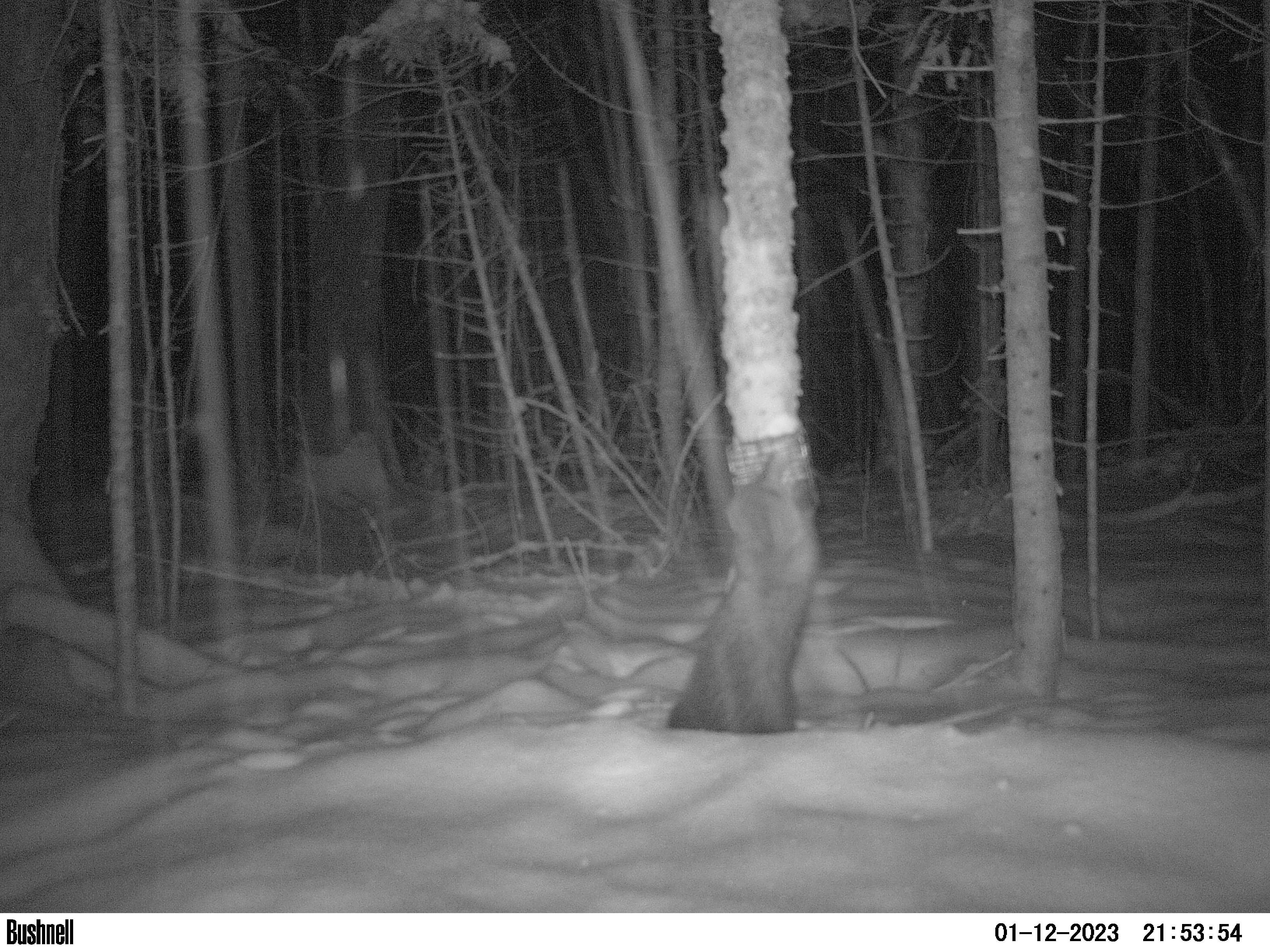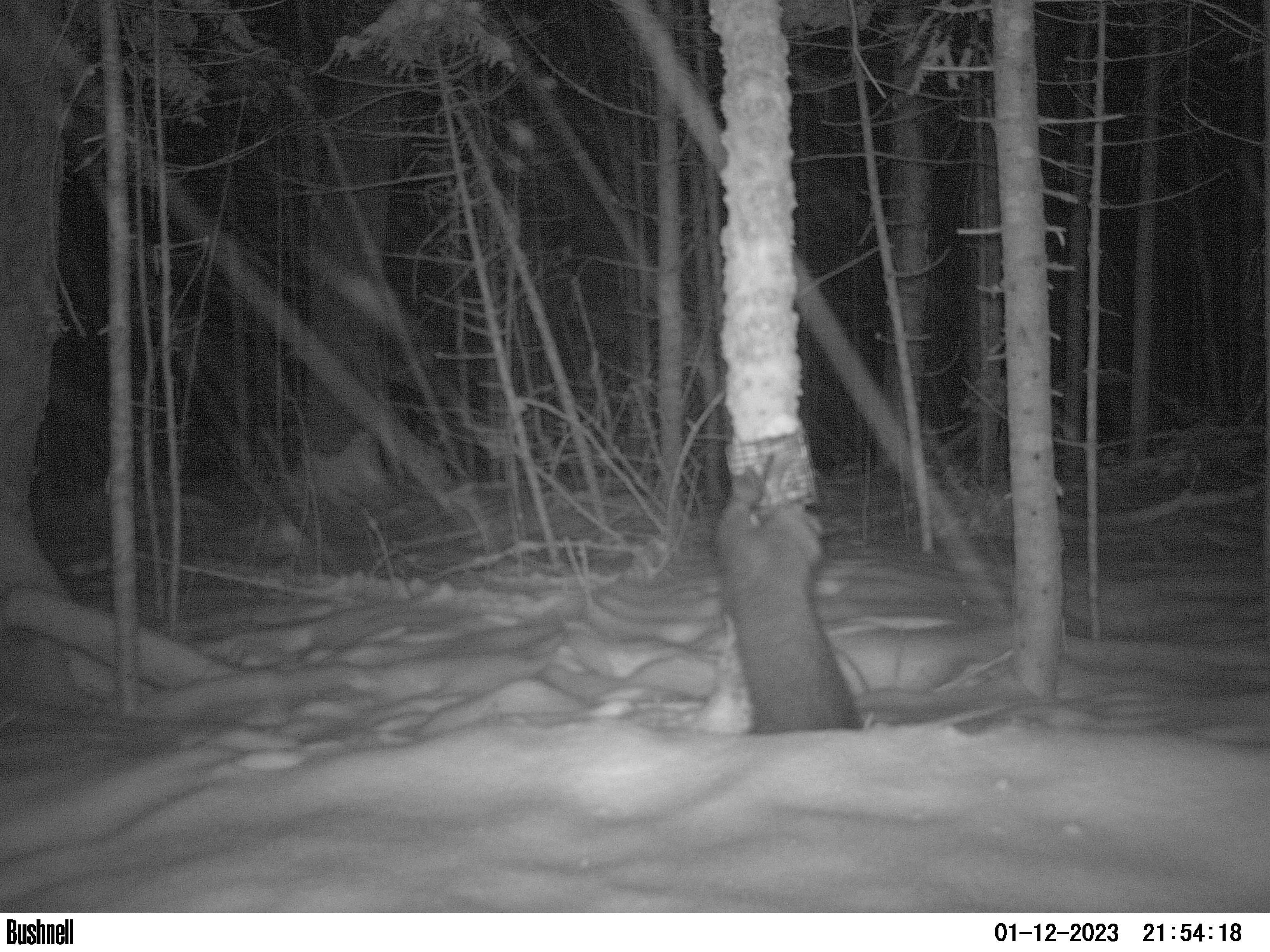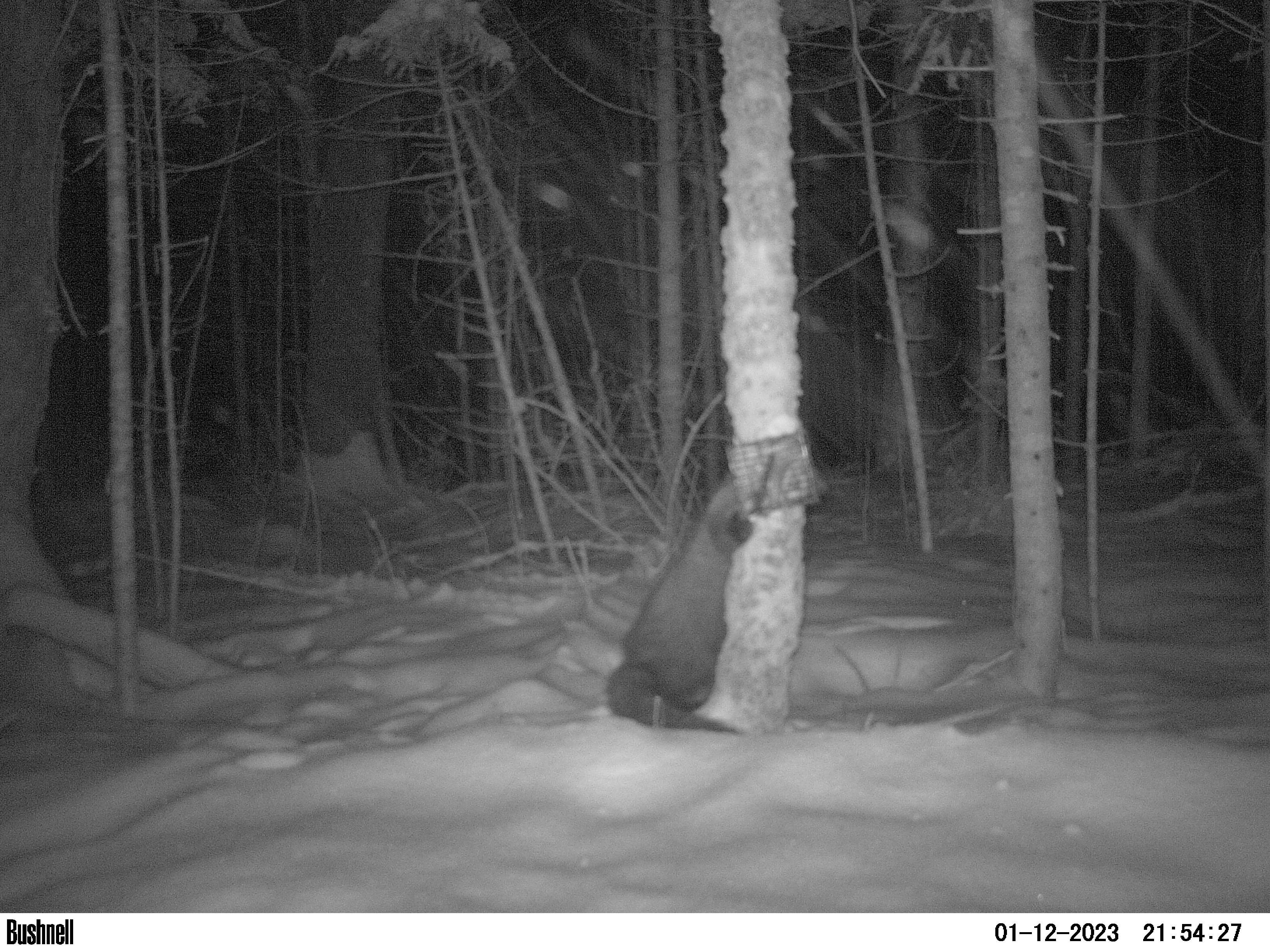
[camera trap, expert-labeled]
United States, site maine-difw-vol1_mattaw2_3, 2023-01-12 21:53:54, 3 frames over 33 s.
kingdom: Animalia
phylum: Chordata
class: Mammalia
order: Carnivora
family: Mustelidae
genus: Pekania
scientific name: Pekania pennanti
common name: fisher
Fisher (Pekania pennanti).